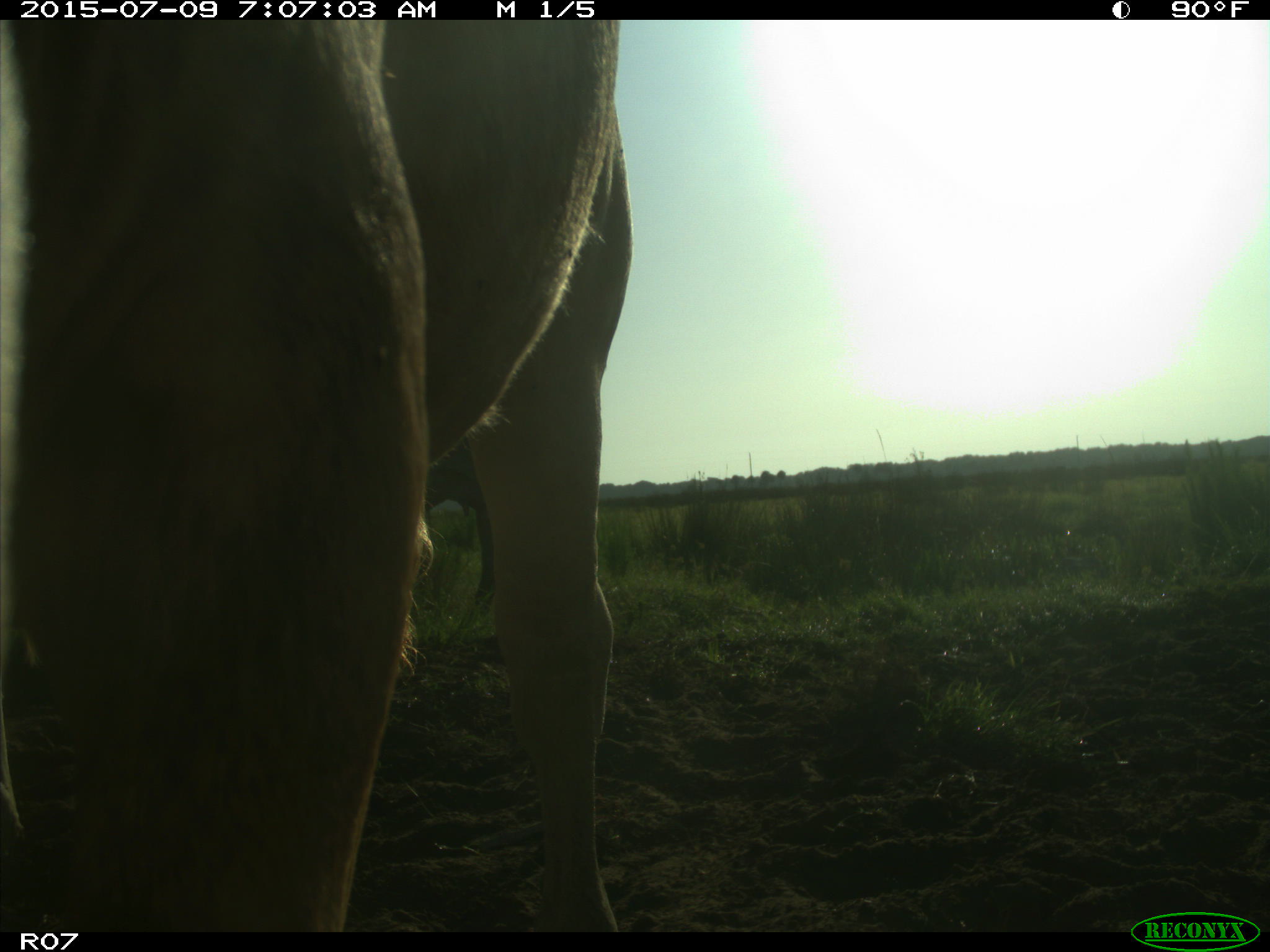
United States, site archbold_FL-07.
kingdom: Animalia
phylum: Chordata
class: Mammalia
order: Artiodactyla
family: Bovidae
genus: Bos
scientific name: Bos taurus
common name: domestic cow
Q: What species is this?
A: Bos taurus (domestic cow).